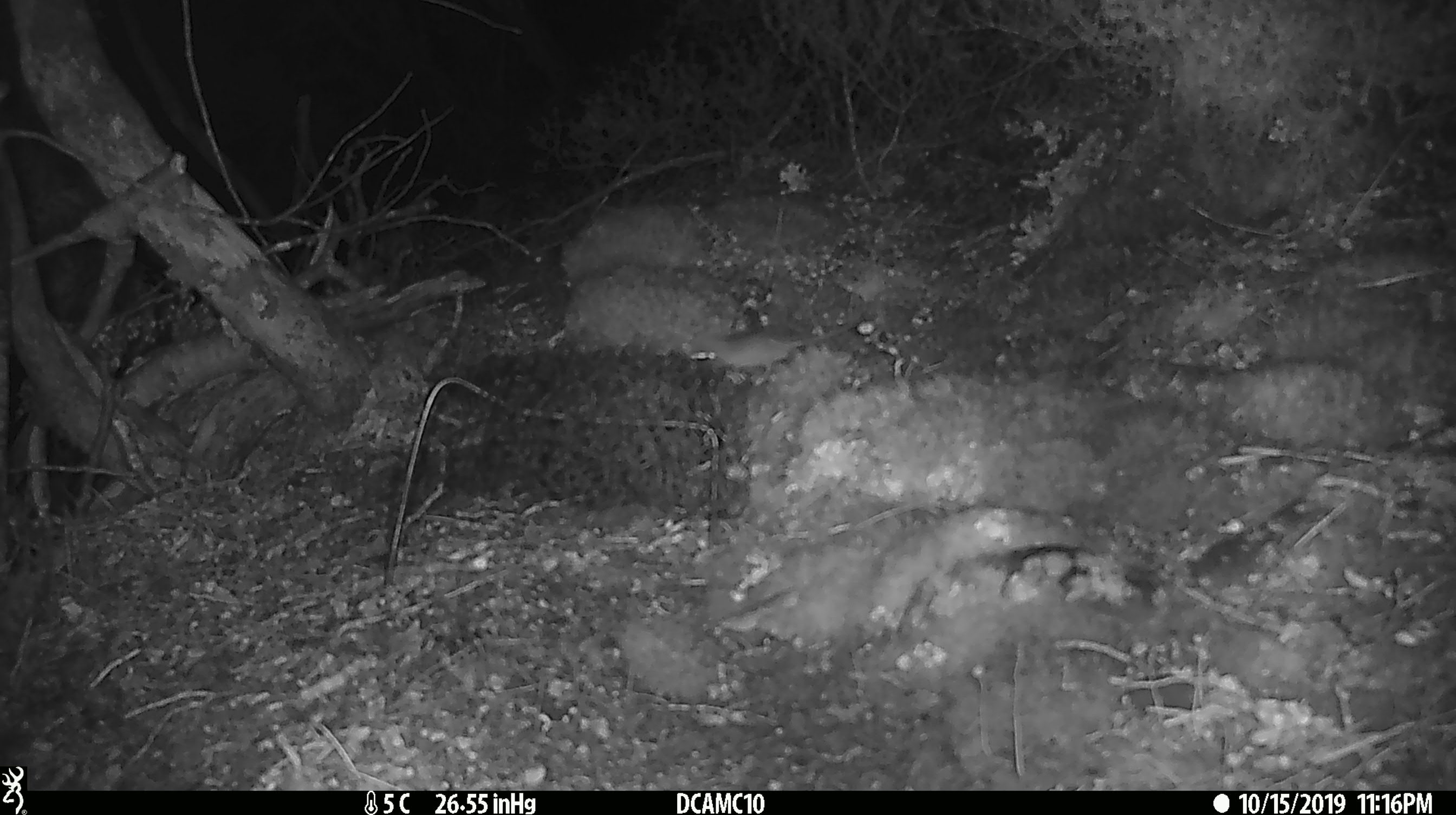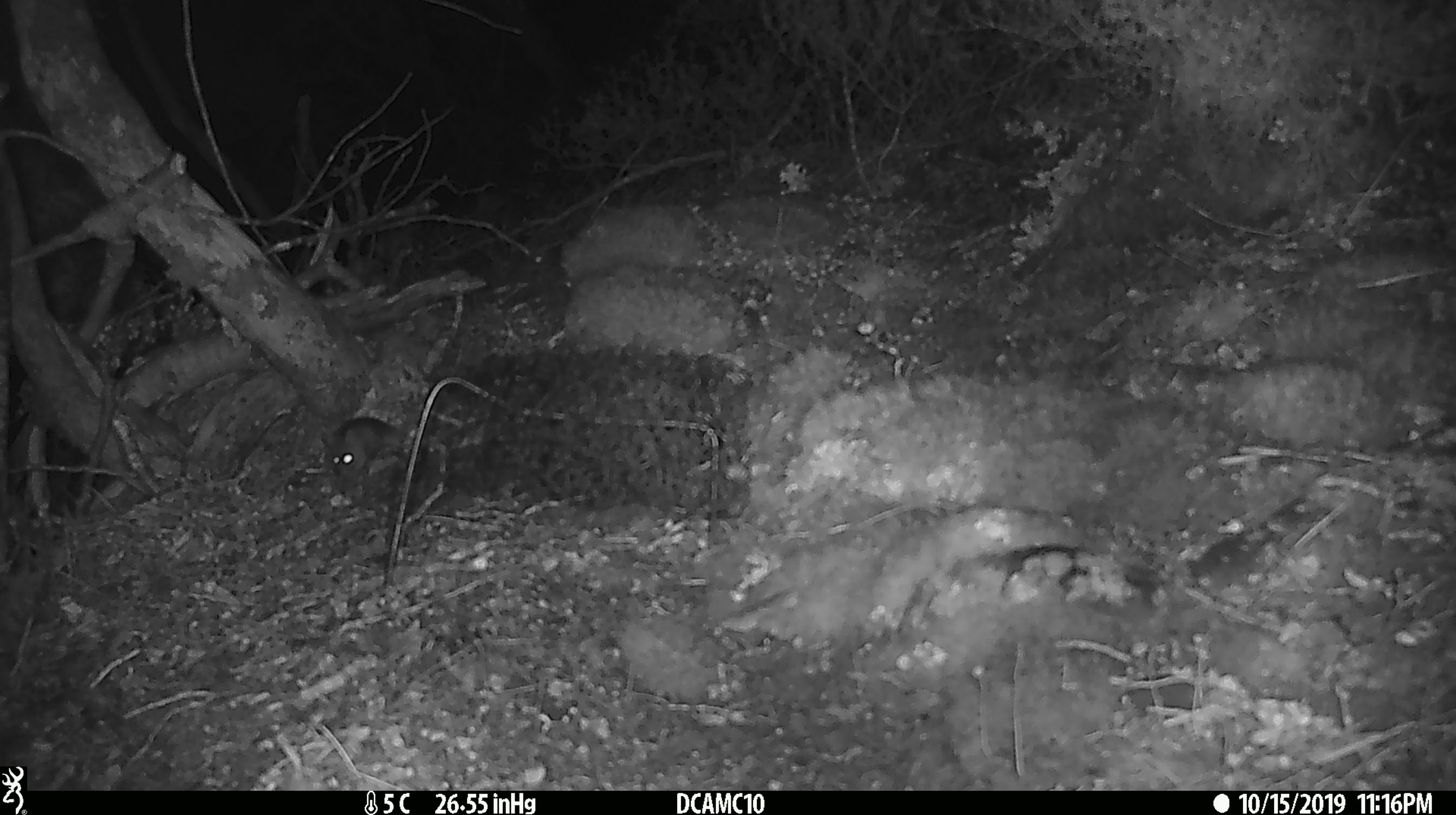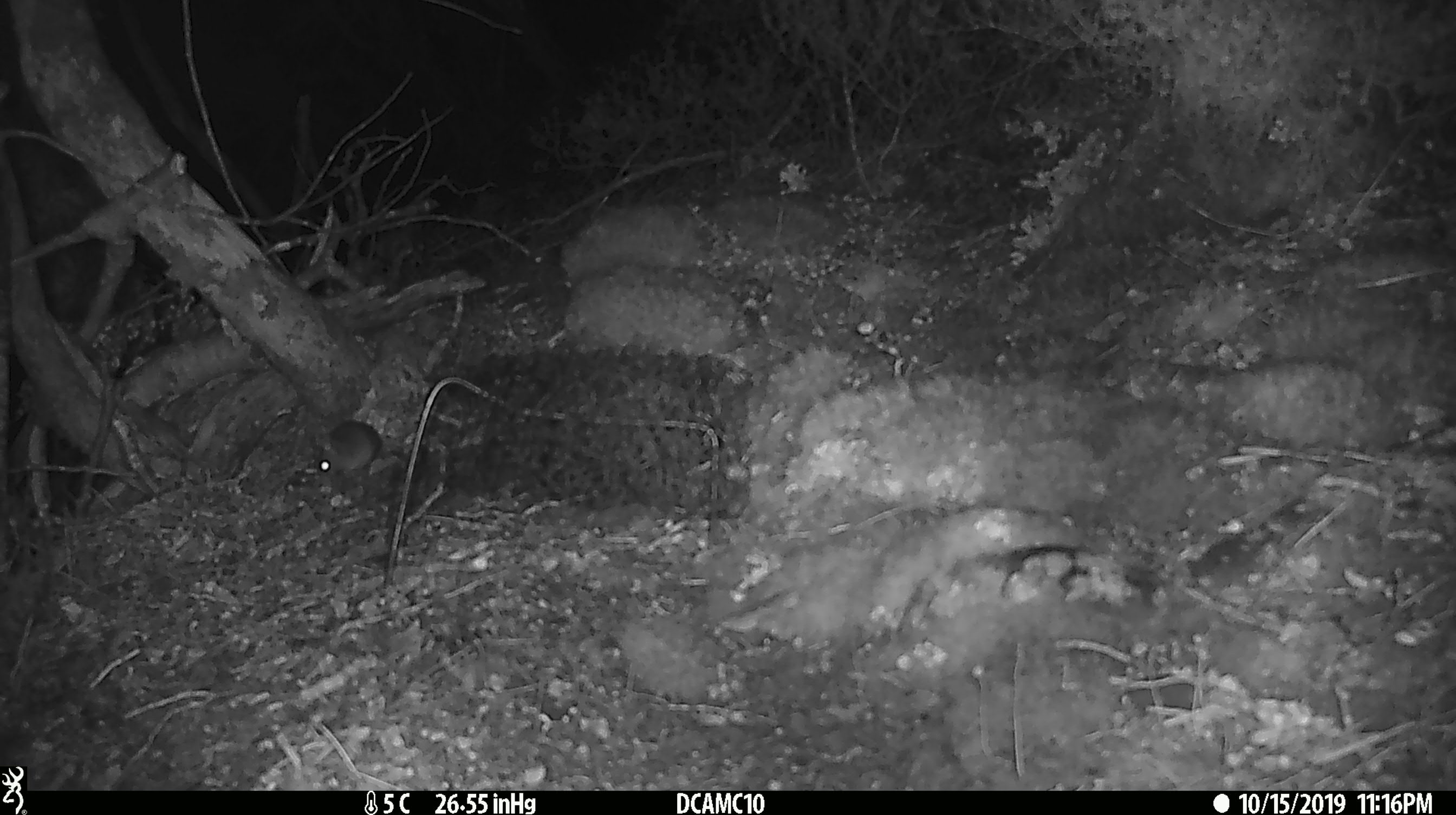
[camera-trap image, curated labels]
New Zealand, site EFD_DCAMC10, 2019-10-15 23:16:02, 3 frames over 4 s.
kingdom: Animalia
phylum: Chordata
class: Mammalia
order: Rodentia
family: Muridae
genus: Mus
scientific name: Mus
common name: mouse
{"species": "mouse (Mus)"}